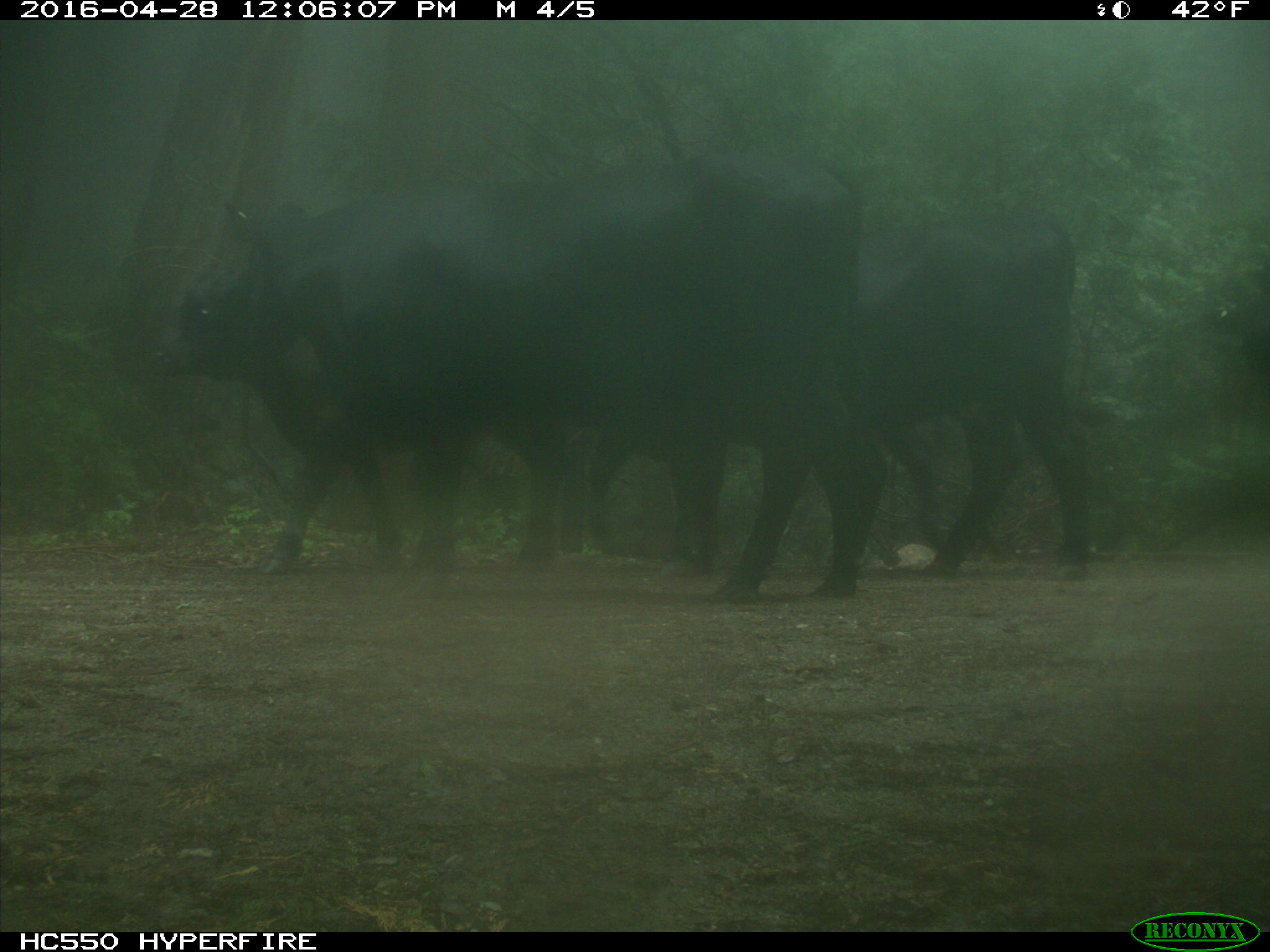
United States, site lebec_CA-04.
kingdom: Animalia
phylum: Chordata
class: Mammalia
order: Artiodactyla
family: Bovidae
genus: Bos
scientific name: Bos taurus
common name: domestic cow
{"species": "Bos taurus (domestic cow)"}